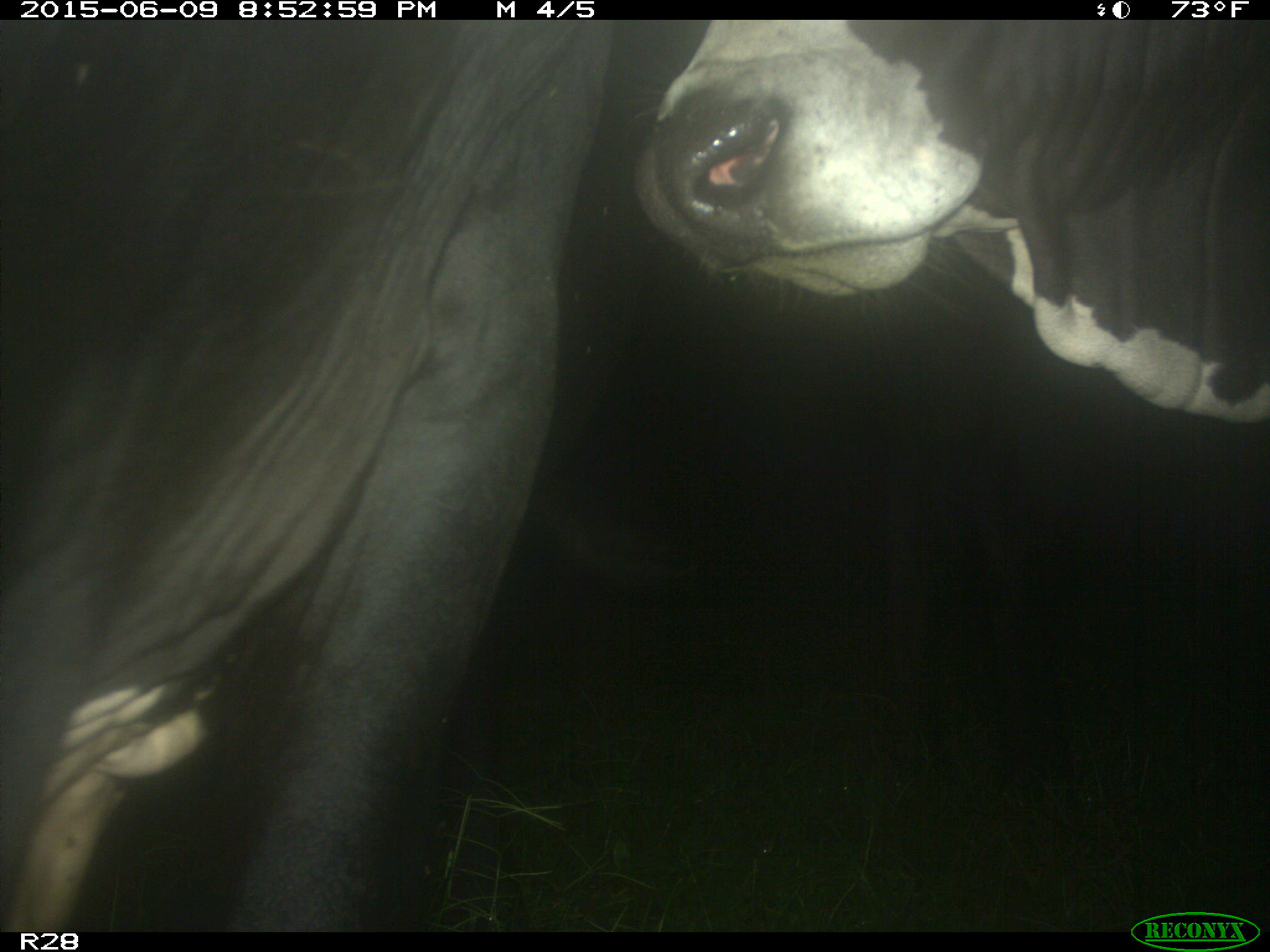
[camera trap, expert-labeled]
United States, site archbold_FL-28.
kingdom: Animalia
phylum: Chordata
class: Mammalia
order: Artiodactyla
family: Bovidae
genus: Bos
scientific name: Bos taurus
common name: domestic cow